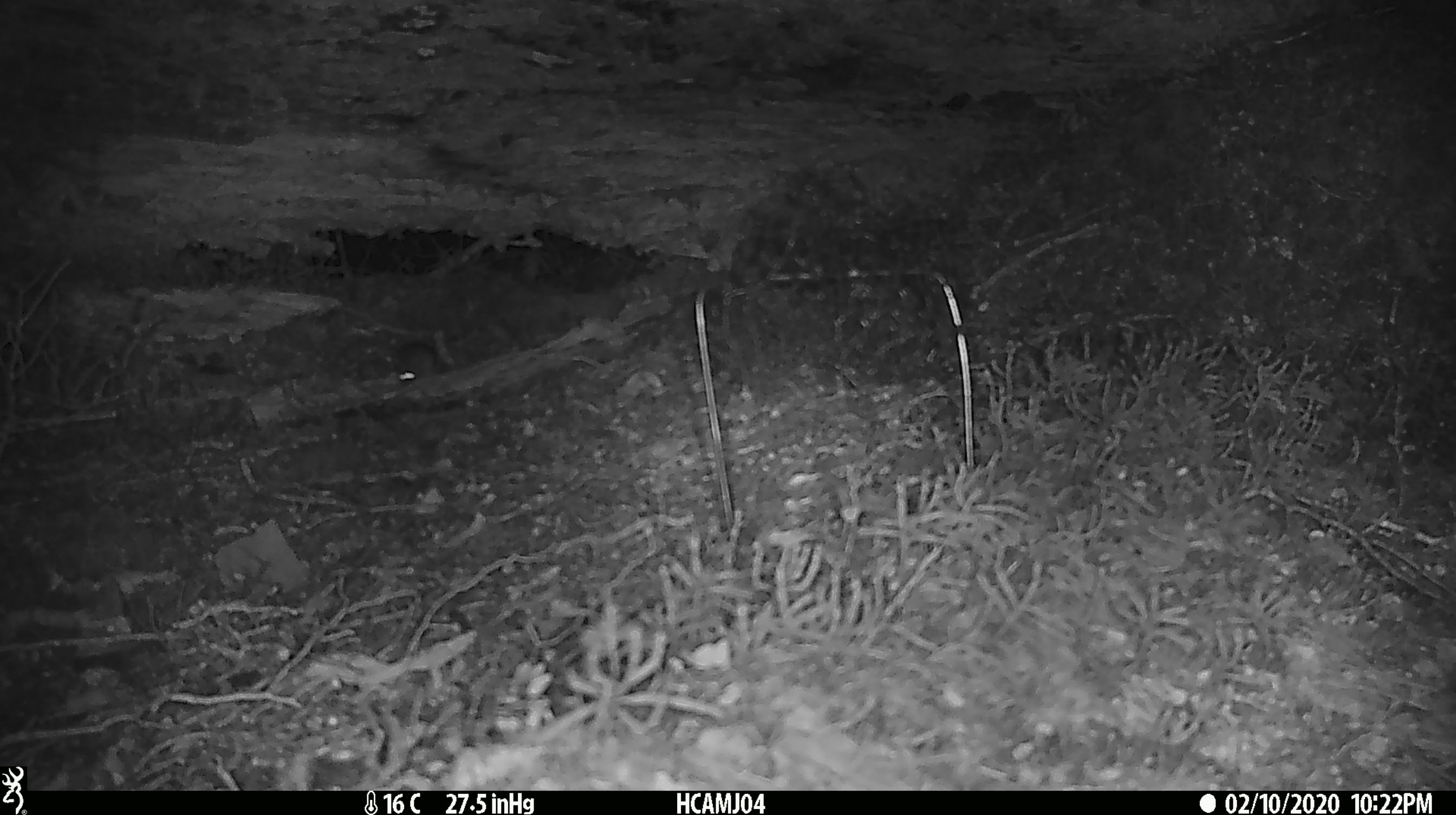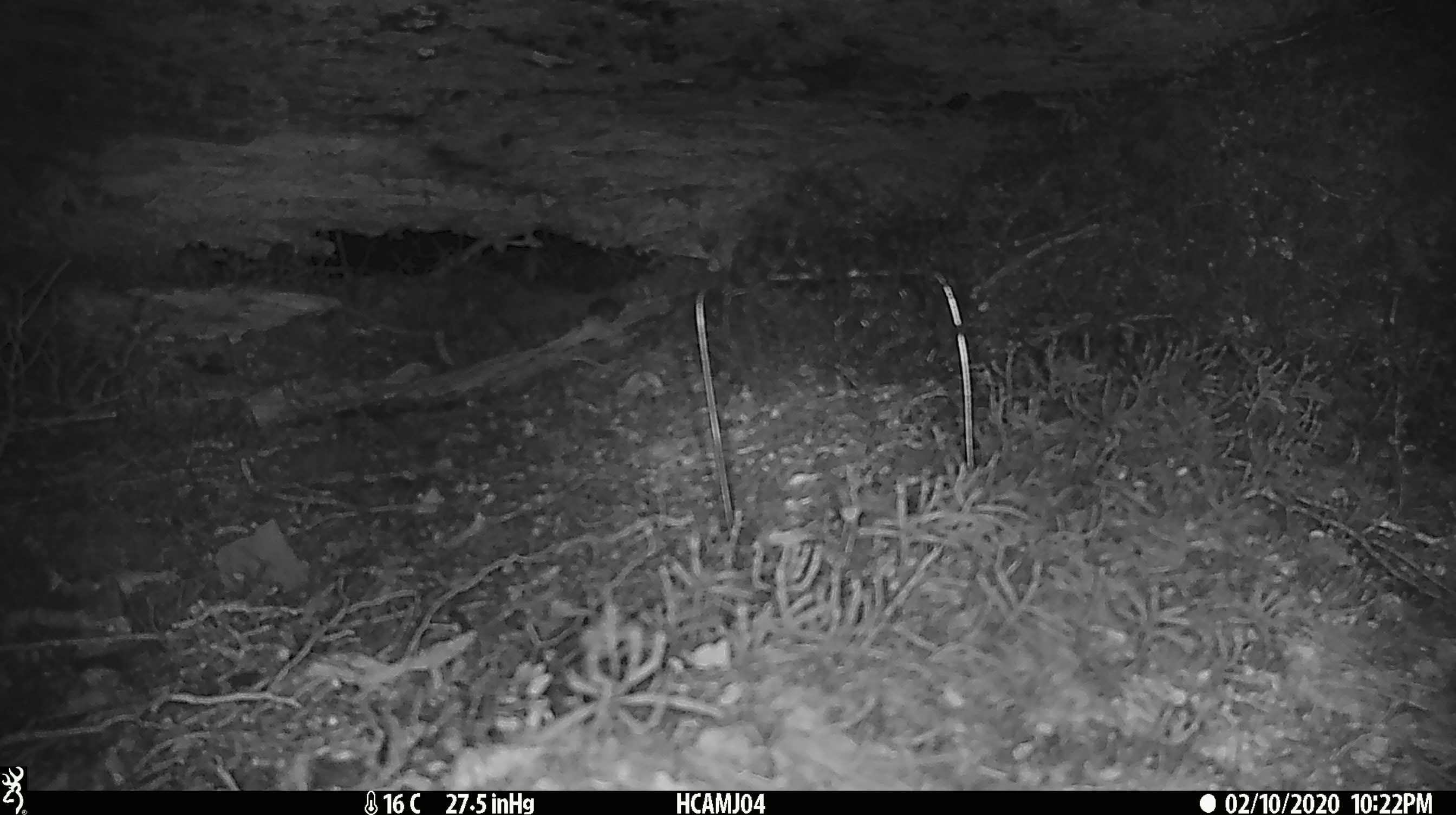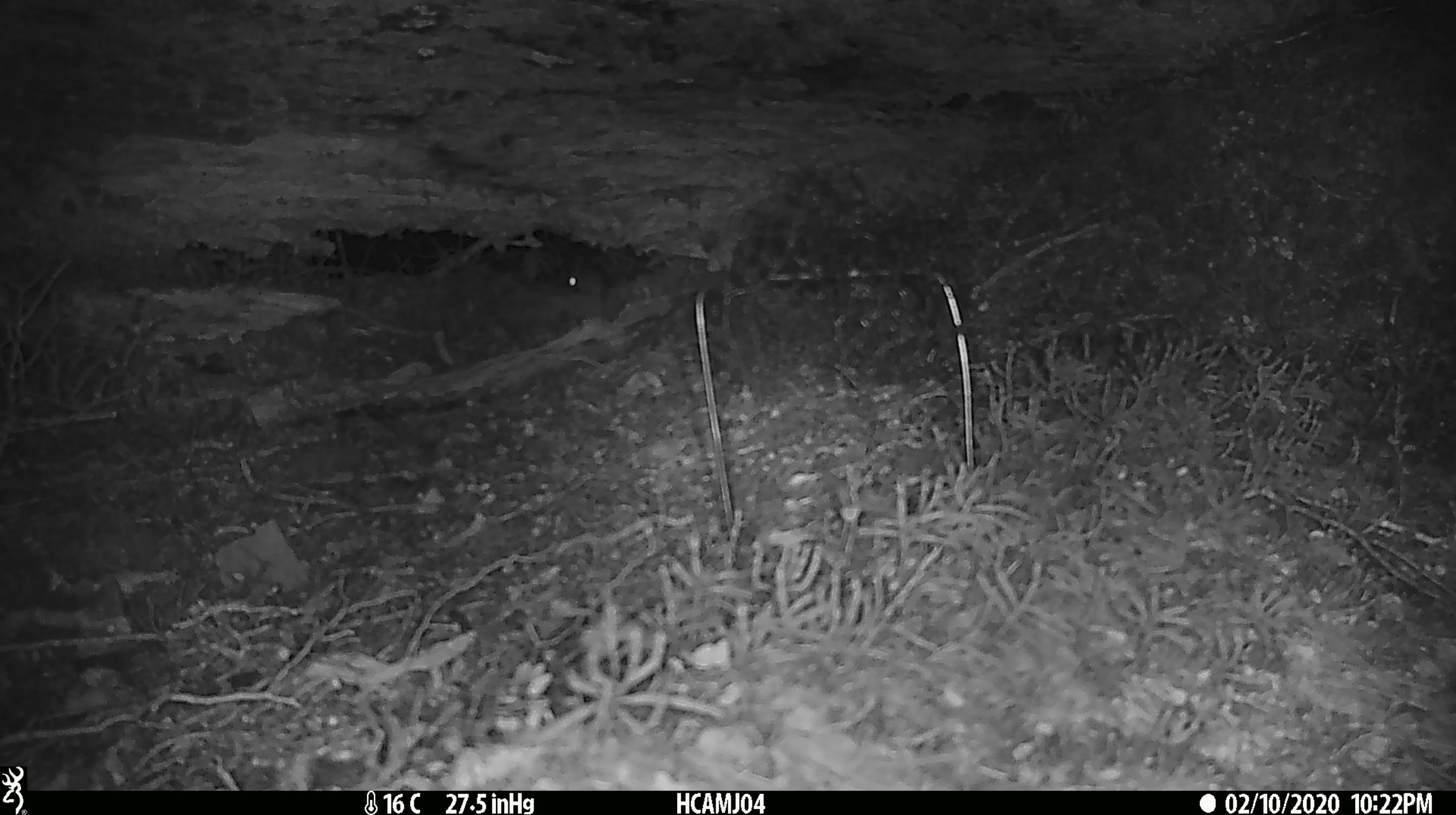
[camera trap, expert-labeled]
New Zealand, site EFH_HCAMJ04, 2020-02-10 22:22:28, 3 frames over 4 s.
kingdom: Animalia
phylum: Chordata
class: Mammalia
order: Rodentia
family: Muridae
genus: Mus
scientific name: Mus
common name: mouse